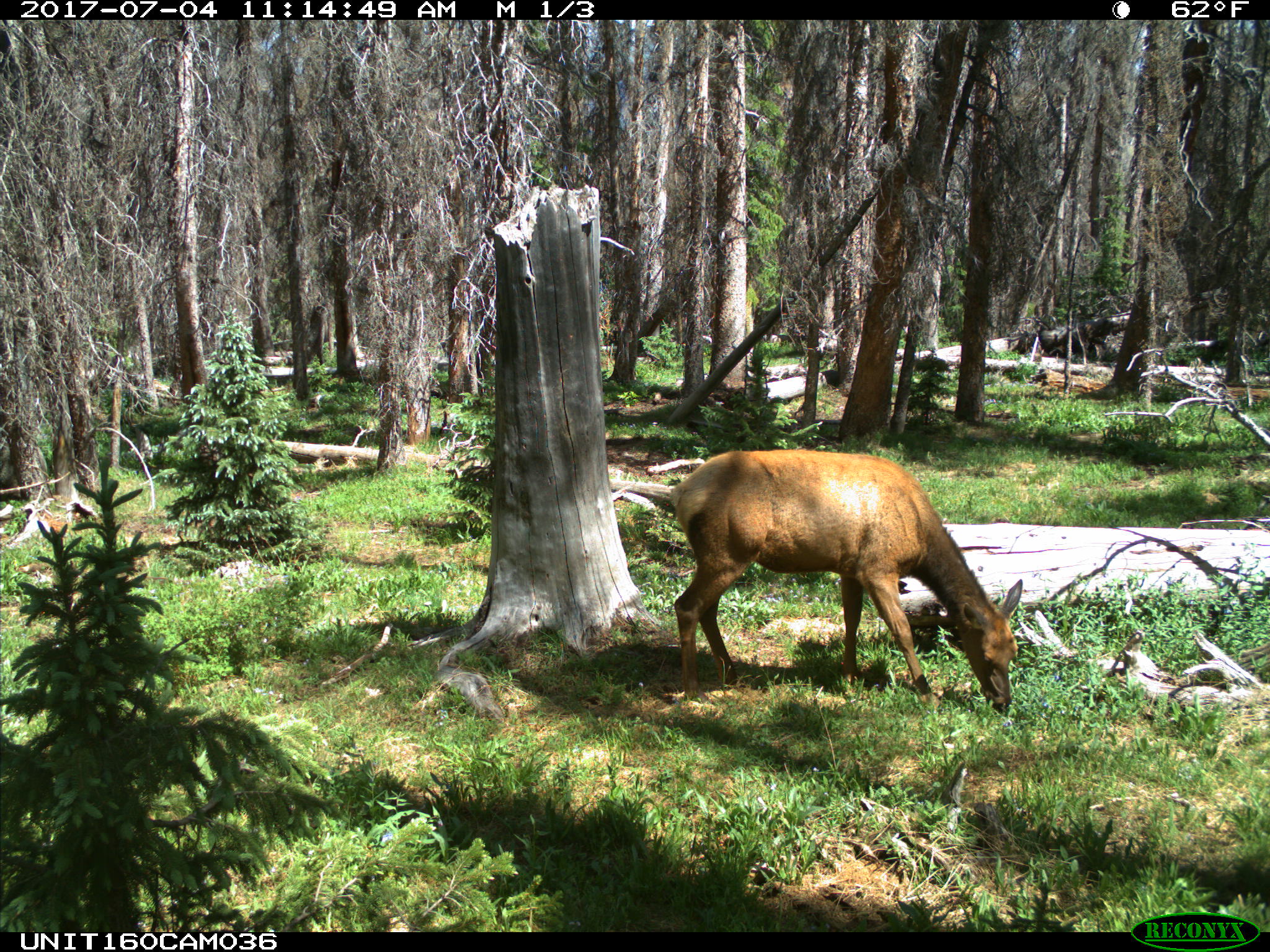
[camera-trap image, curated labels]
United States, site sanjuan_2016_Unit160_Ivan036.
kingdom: Animalia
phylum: Chordata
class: Mammalia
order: Artiodactyla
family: Cervidae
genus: Cervus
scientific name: Cervus elaphus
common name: red deer